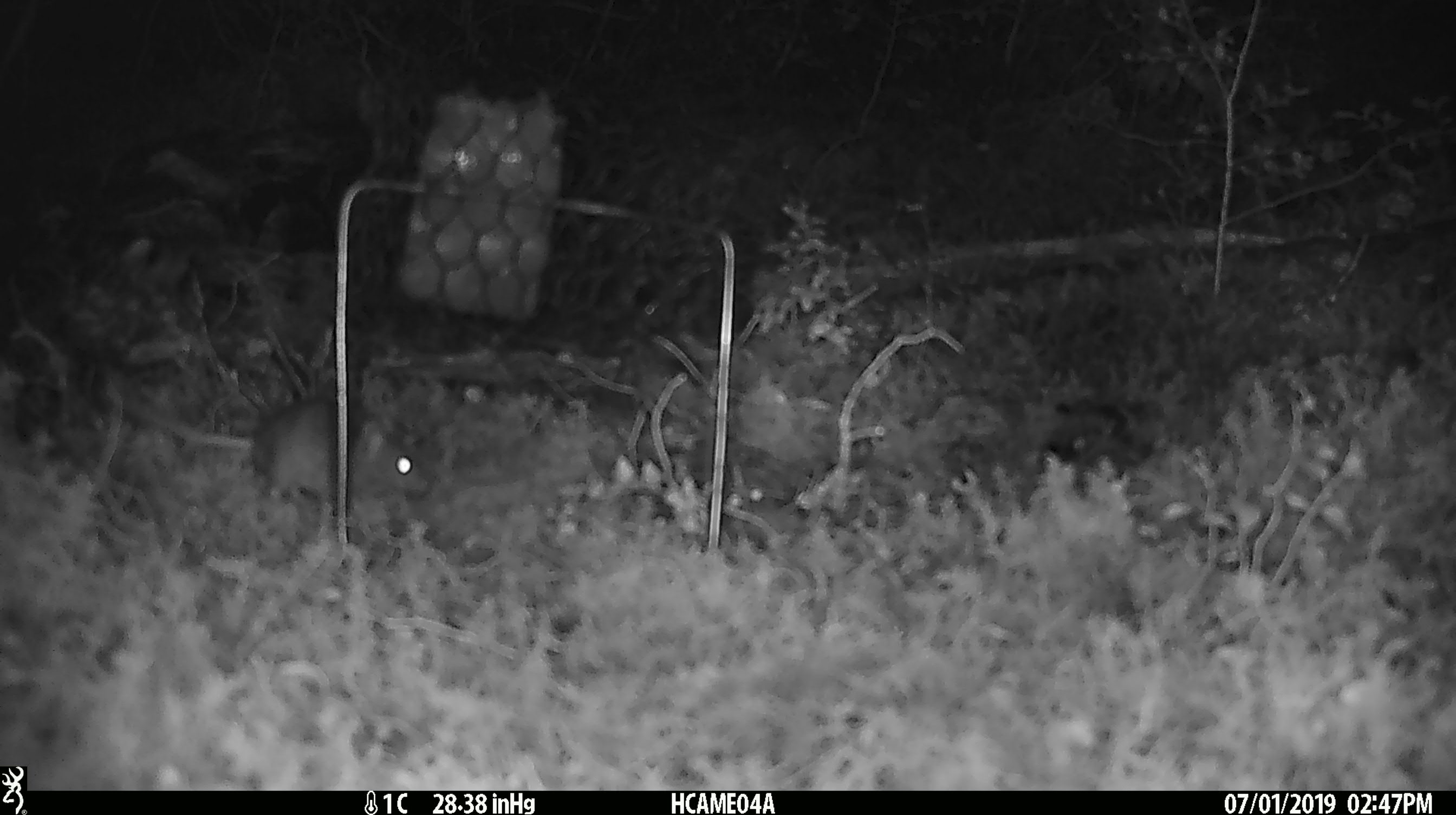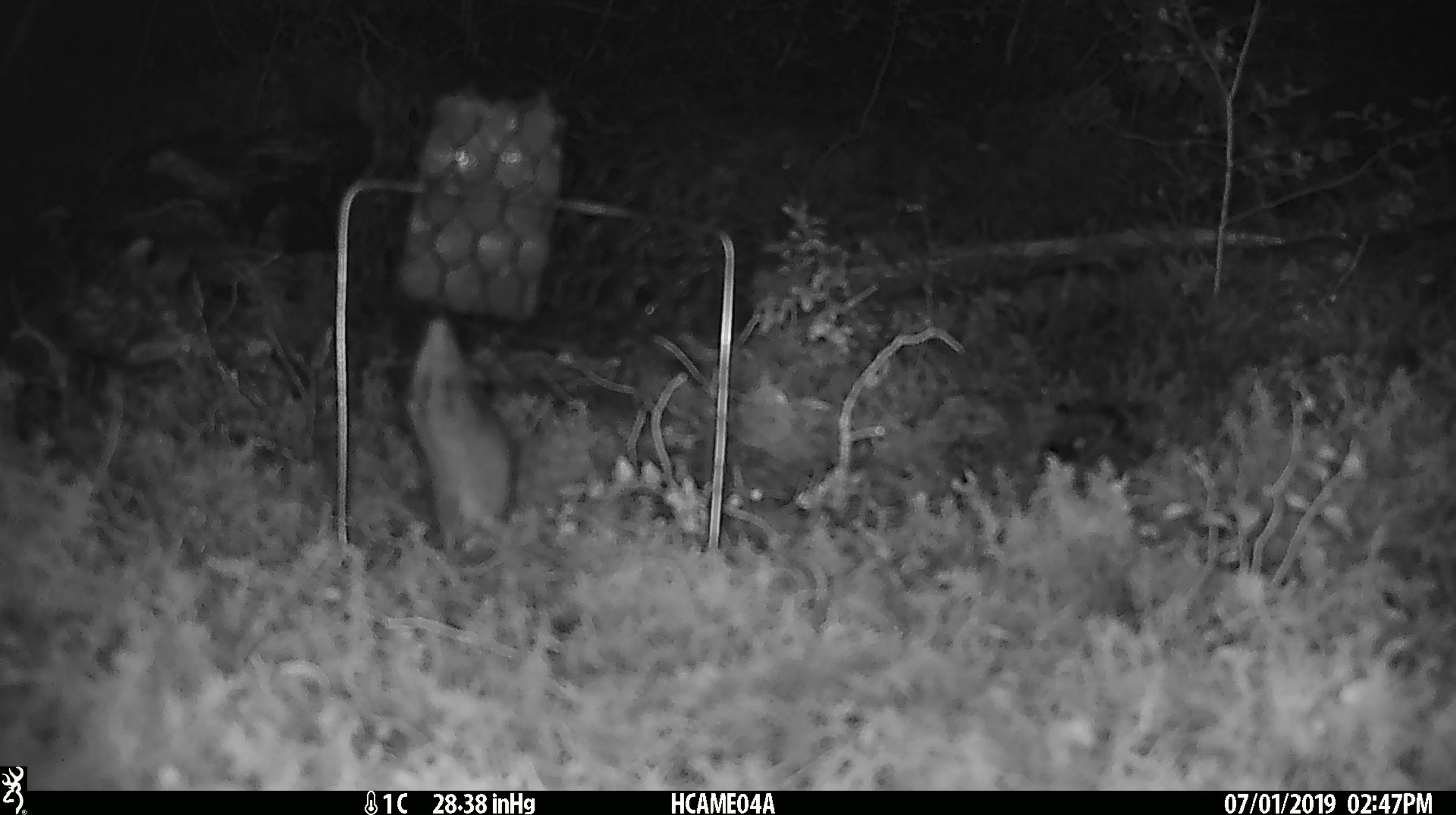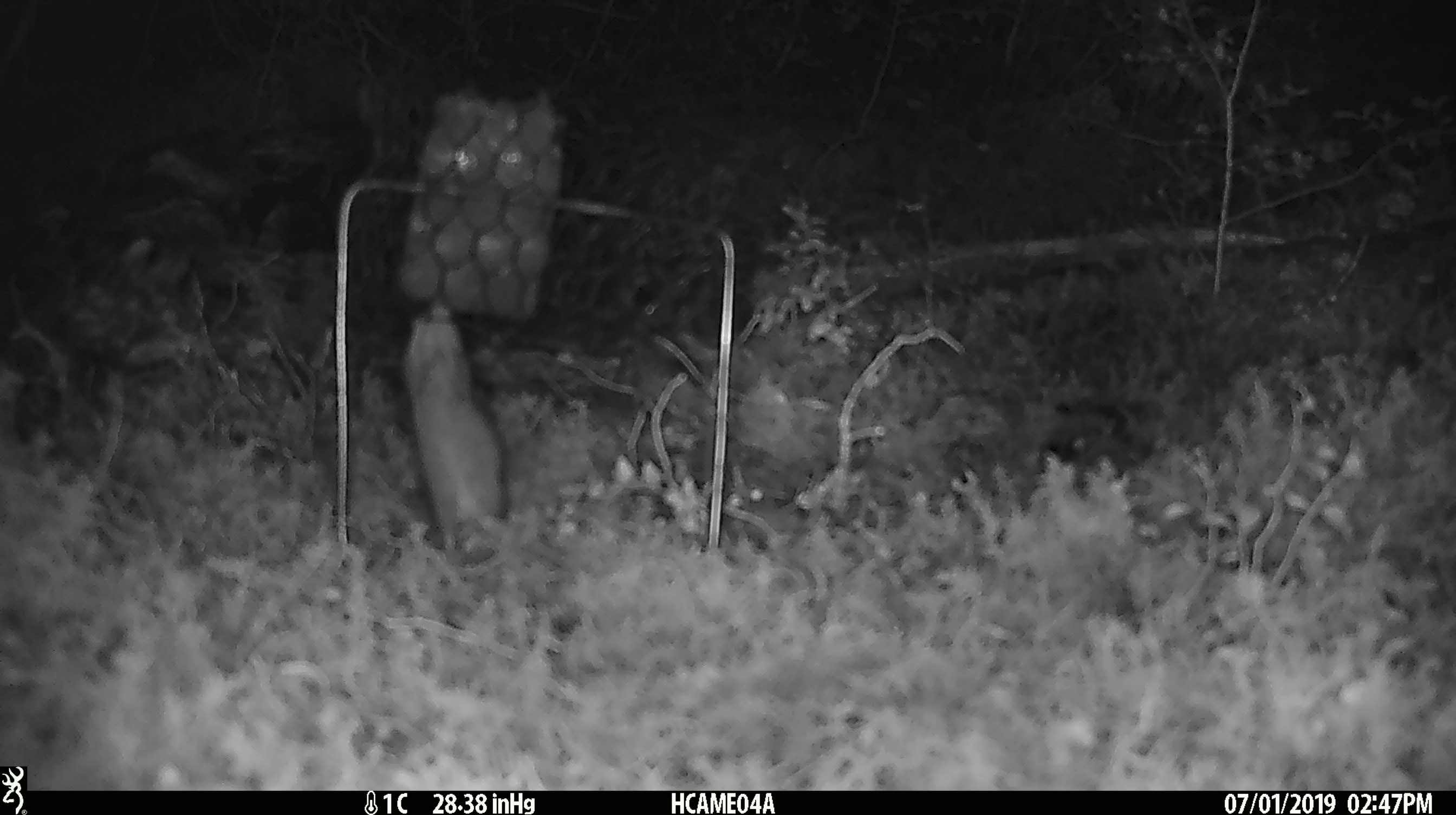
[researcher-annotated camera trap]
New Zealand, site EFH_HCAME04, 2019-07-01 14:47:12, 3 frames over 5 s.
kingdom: Animalia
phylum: Chordata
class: Mammalia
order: Rodentia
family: Muridae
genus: Mus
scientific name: Mus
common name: mouse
Mouse (Mus).